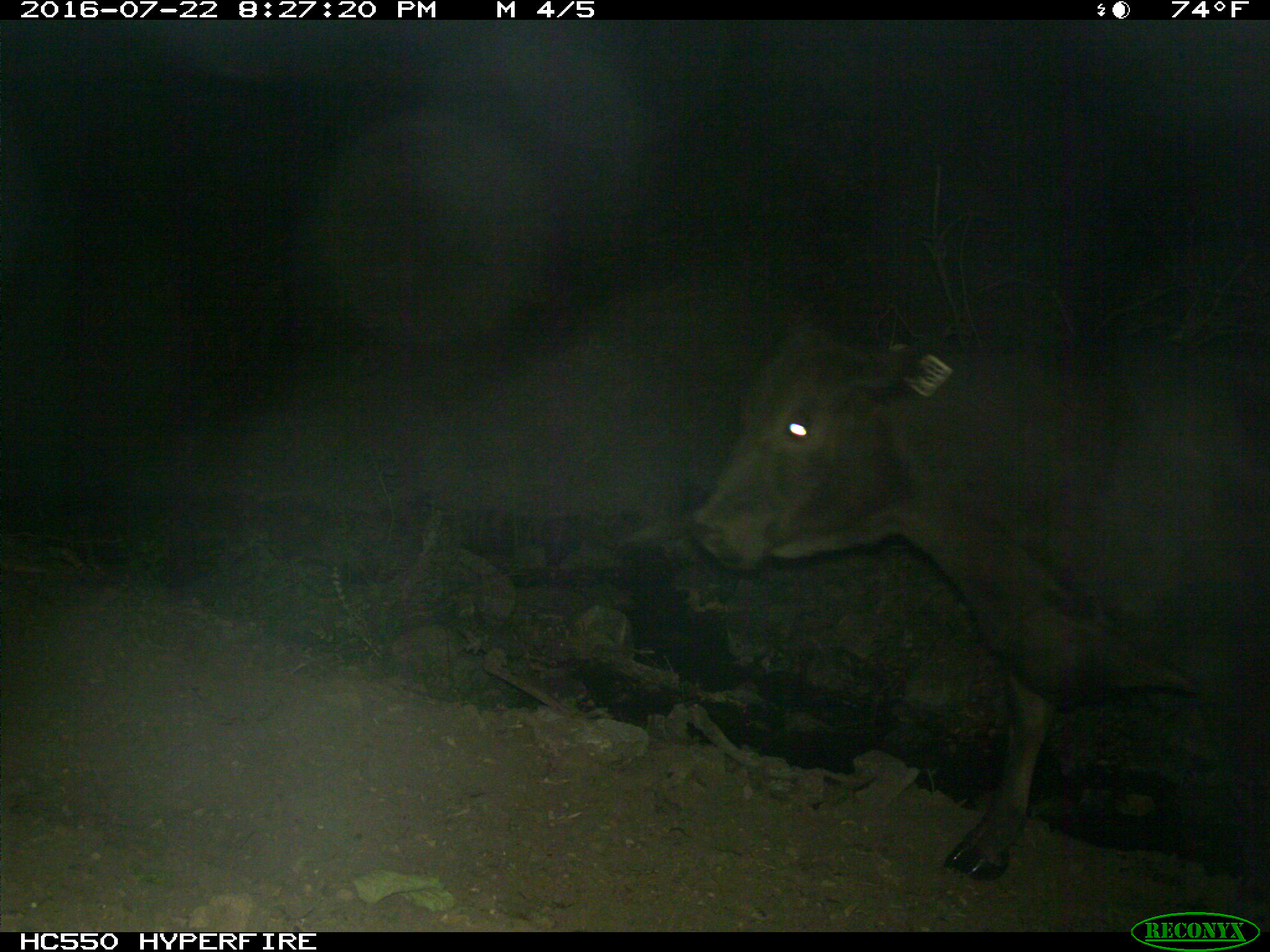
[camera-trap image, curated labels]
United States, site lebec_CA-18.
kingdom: Animalia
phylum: Chordata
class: Mammalia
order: Artiodactyla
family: Bovidae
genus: Bos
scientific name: Bos taurus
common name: domestic cow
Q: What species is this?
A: Bos taurus (domestic cow).